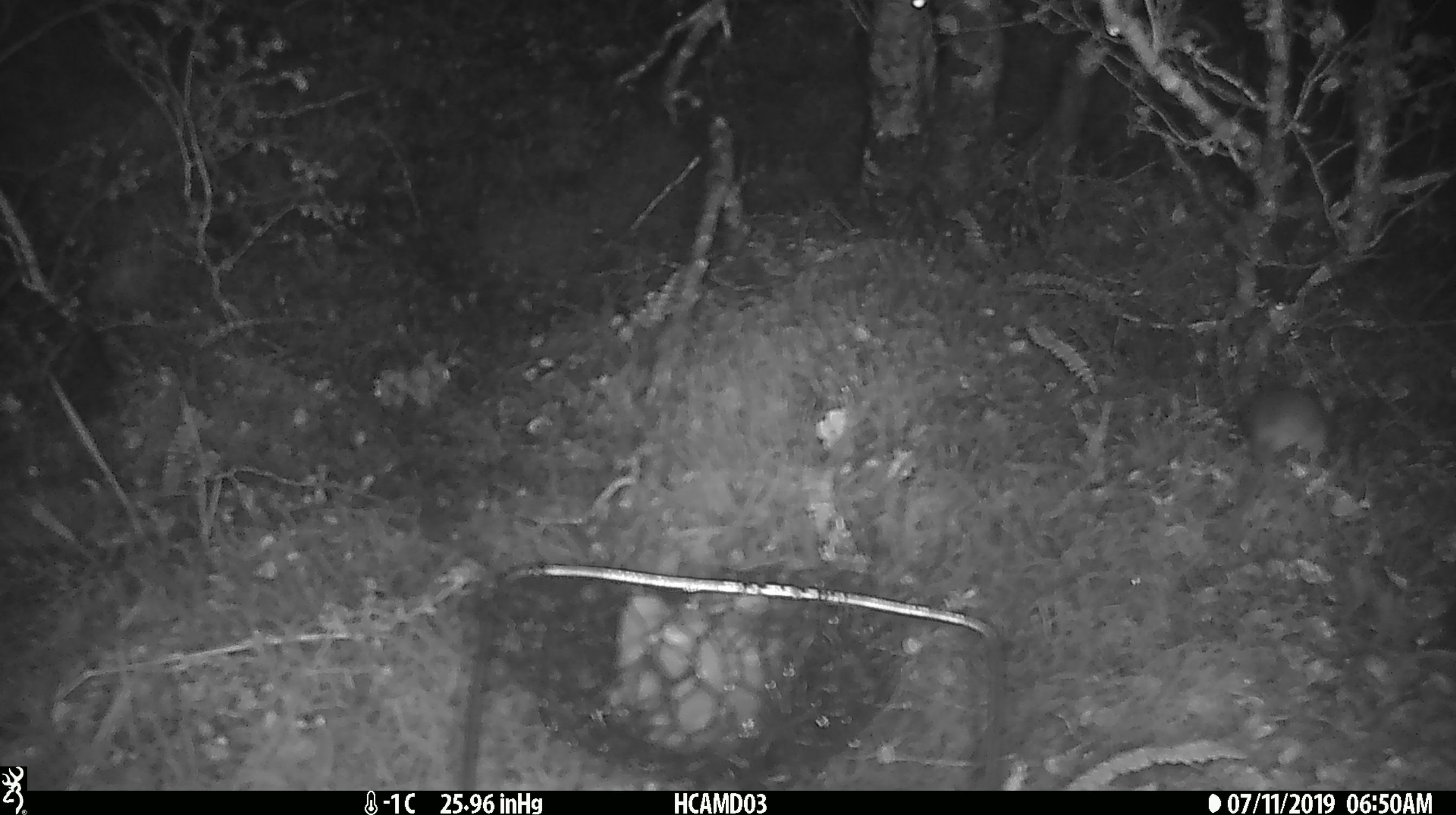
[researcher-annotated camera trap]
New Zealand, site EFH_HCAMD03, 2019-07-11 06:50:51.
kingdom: Animalia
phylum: Chordata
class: Mammalia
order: Rodentia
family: Muridae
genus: Mus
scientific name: Mus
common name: mouse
Mouse (Mus).